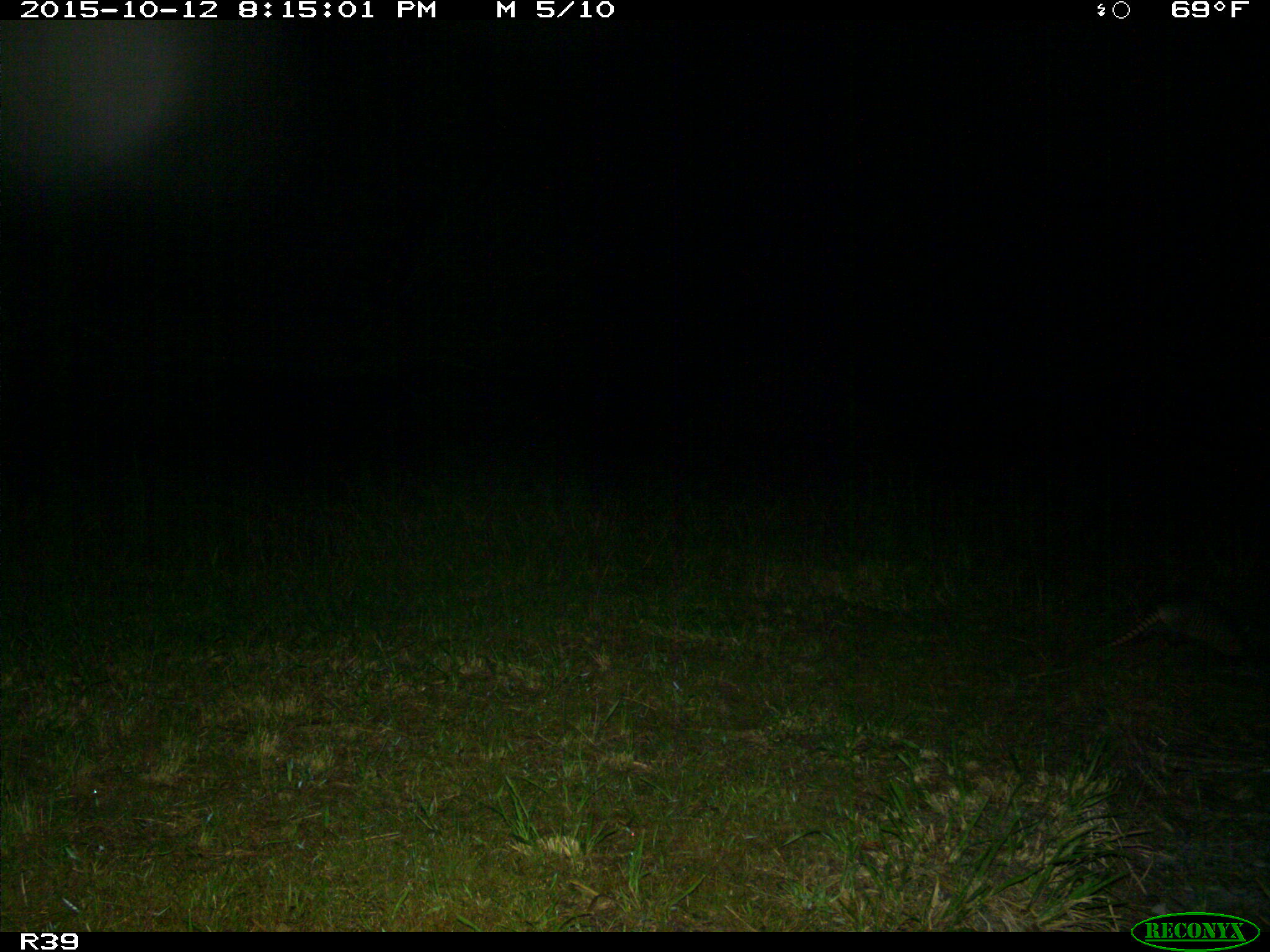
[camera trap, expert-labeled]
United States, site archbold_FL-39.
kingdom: Animalia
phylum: Chordata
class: Mammalia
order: Cingulata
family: Dasypodidae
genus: Dasypus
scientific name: Dasypus novemcinctus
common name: nine-banded armadillo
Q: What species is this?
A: Dasypus novemcinctus (nine-banded armadillo).